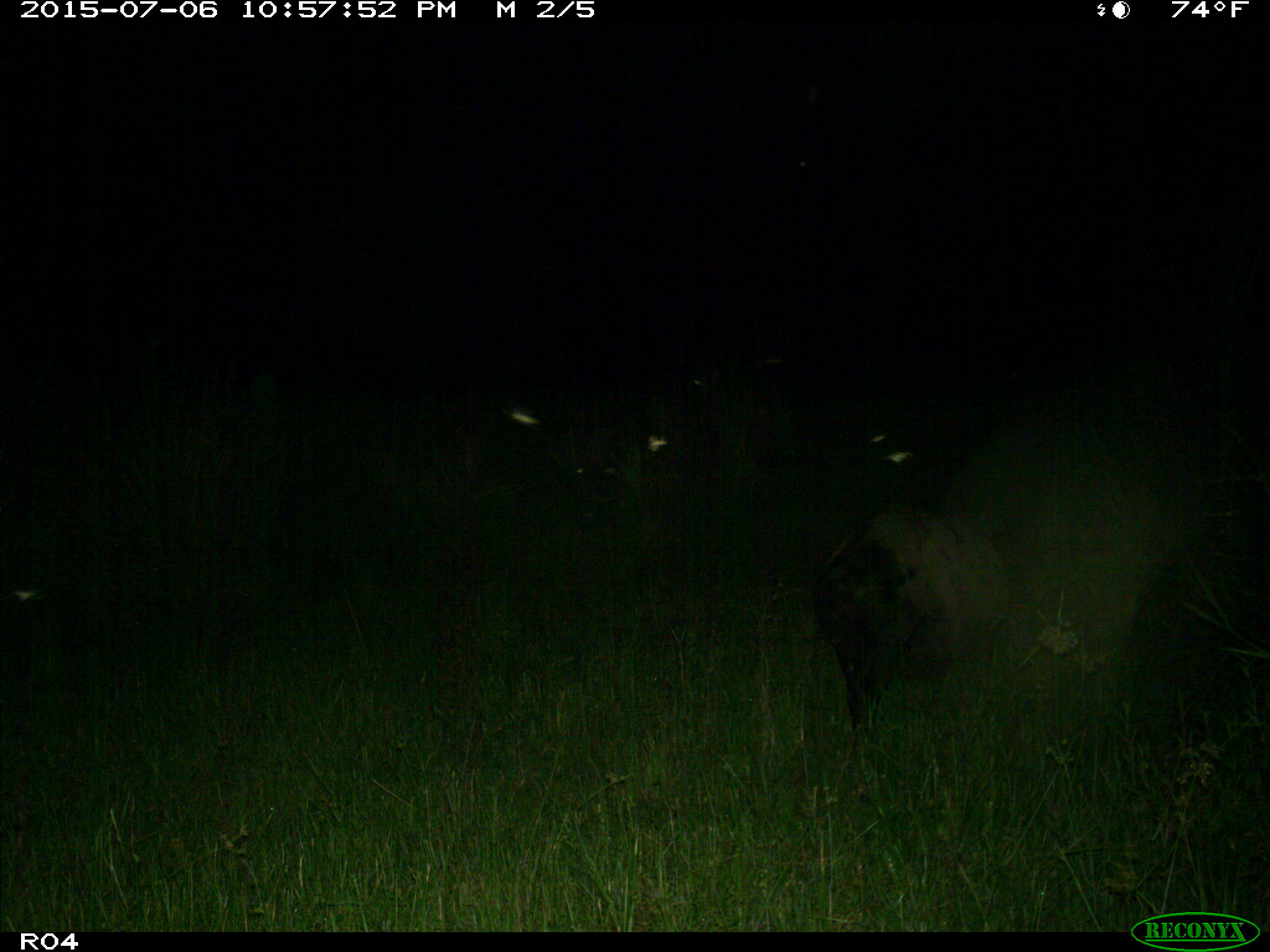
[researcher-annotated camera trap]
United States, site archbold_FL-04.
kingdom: Animalia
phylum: Chordata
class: Mammalia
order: Artiodactyla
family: Suidae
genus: Sus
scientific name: Sus scrofa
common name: wild boar